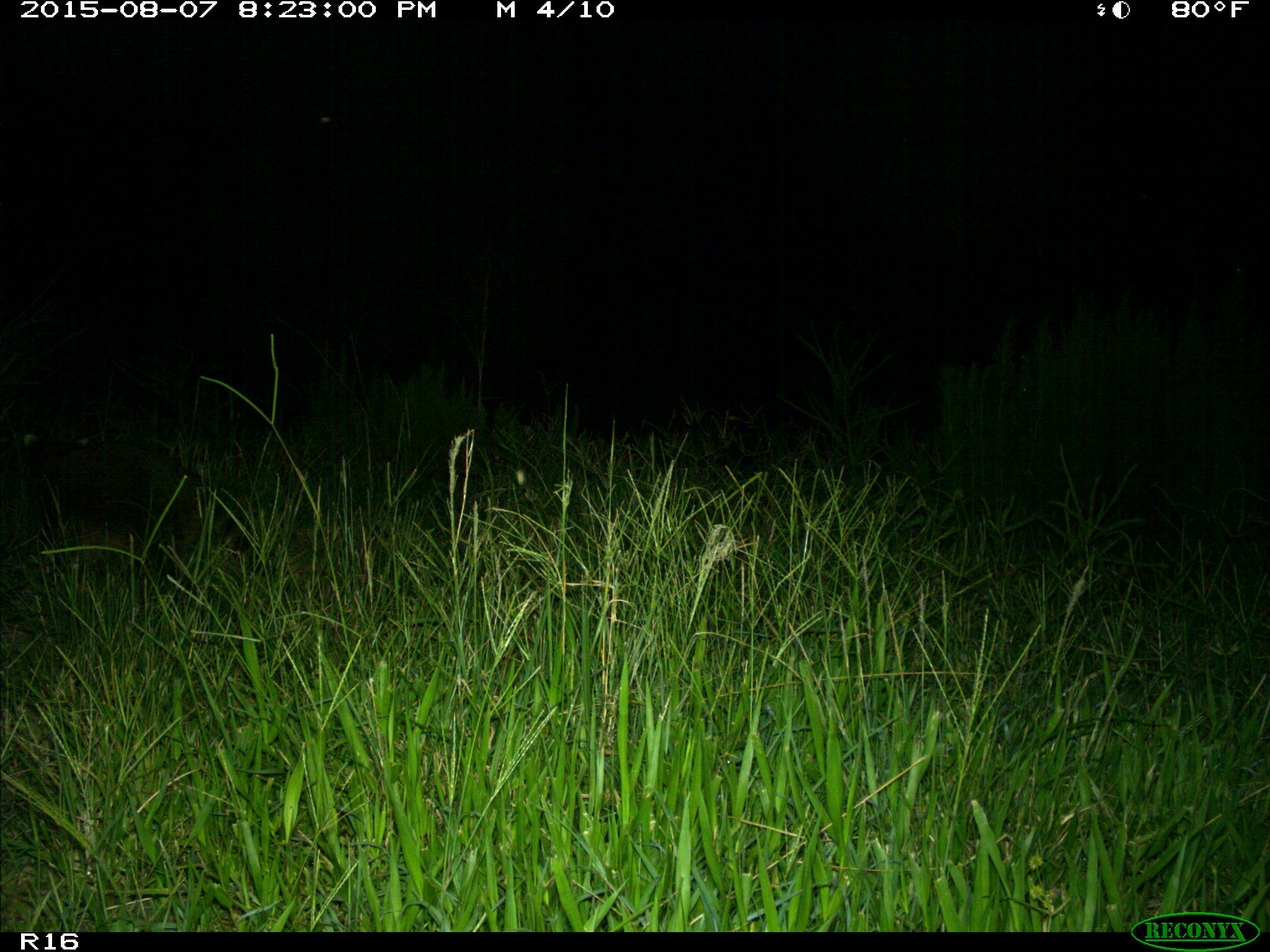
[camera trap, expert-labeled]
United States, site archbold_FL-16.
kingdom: Animalia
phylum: Chordata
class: Mammalia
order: Carnivora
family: Procyonidae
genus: Procyon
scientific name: Procyon lotor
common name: common raccoon